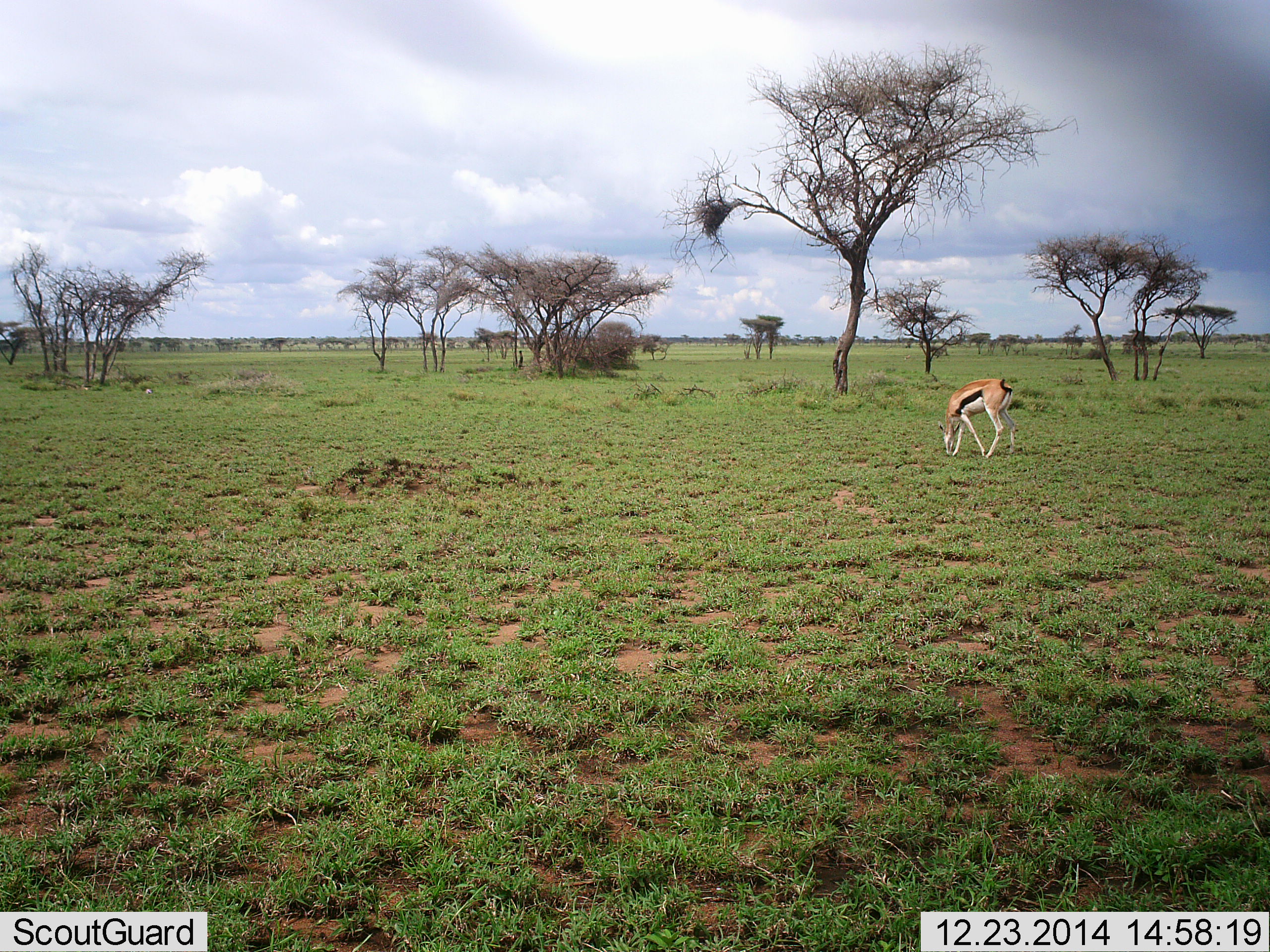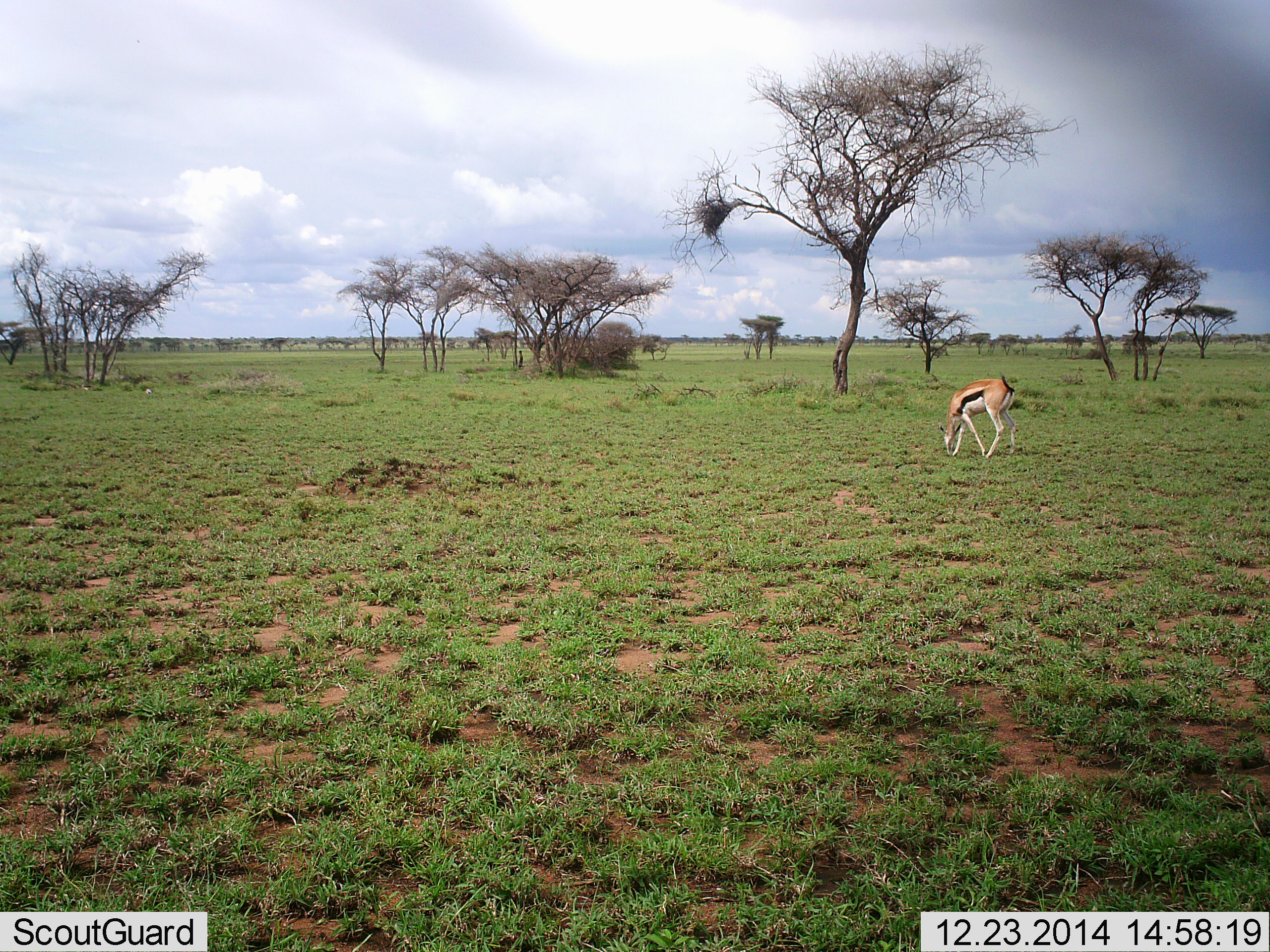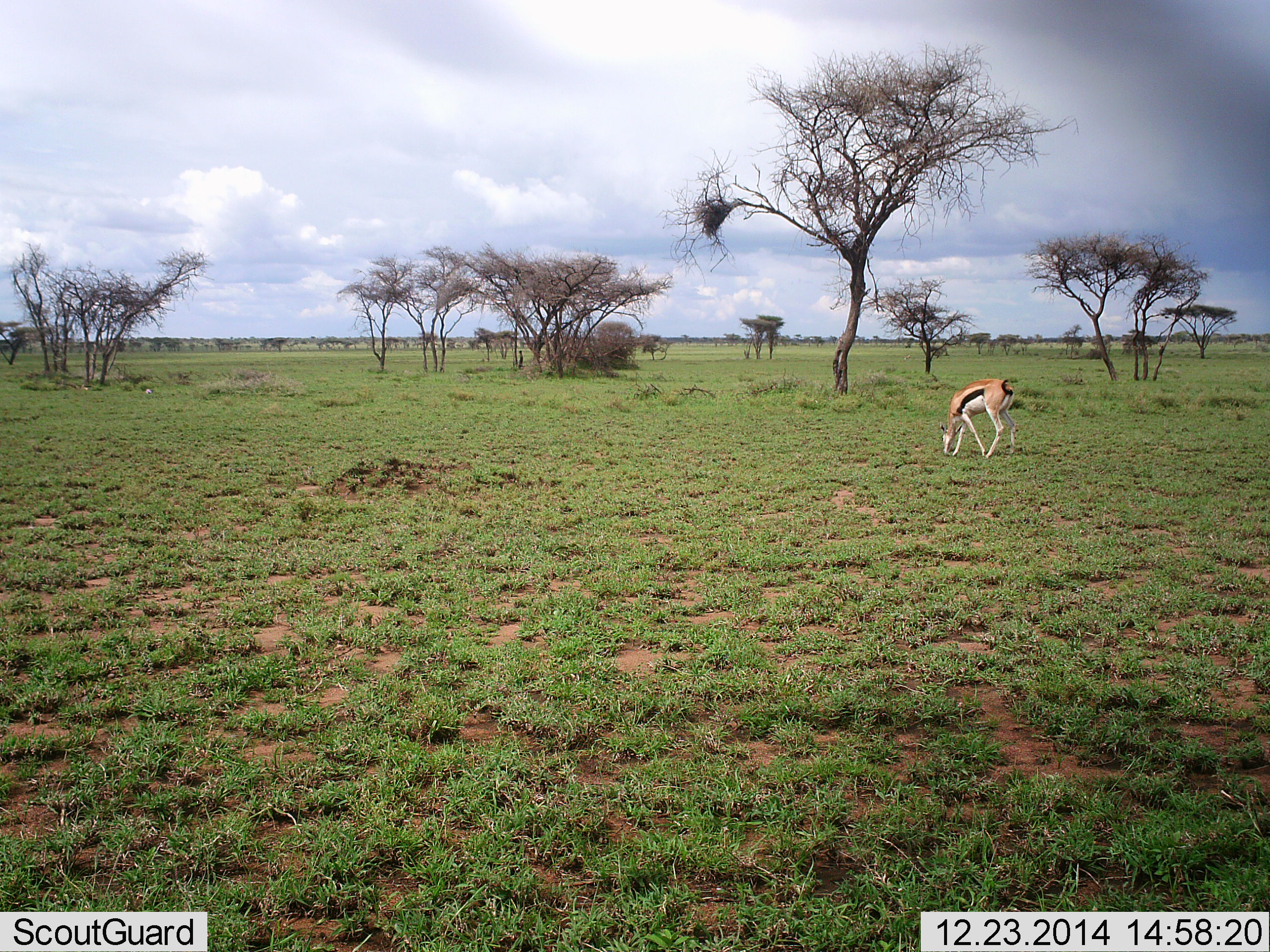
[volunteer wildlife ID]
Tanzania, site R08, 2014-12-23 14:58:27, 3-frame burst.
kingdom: Animalia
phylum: Chordata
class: Mammalia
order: Artiodactyla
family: Bovidae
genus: Eudorcas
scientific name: Eudorcas thomsonii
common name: thomson's gazelle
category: gazellethomsons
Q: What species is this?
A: Gazellethomsons (thomson's gazelle) (Eudorcas thomsonii).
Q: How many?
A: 1.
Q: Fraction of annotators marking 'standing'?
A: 10%.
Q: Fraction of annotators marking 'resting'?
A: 0%.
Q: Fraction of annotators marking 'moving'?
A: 0%.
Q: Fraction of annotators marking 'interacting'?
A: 10%.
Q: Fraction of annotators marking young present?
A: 0%.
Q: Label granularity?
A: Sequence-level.